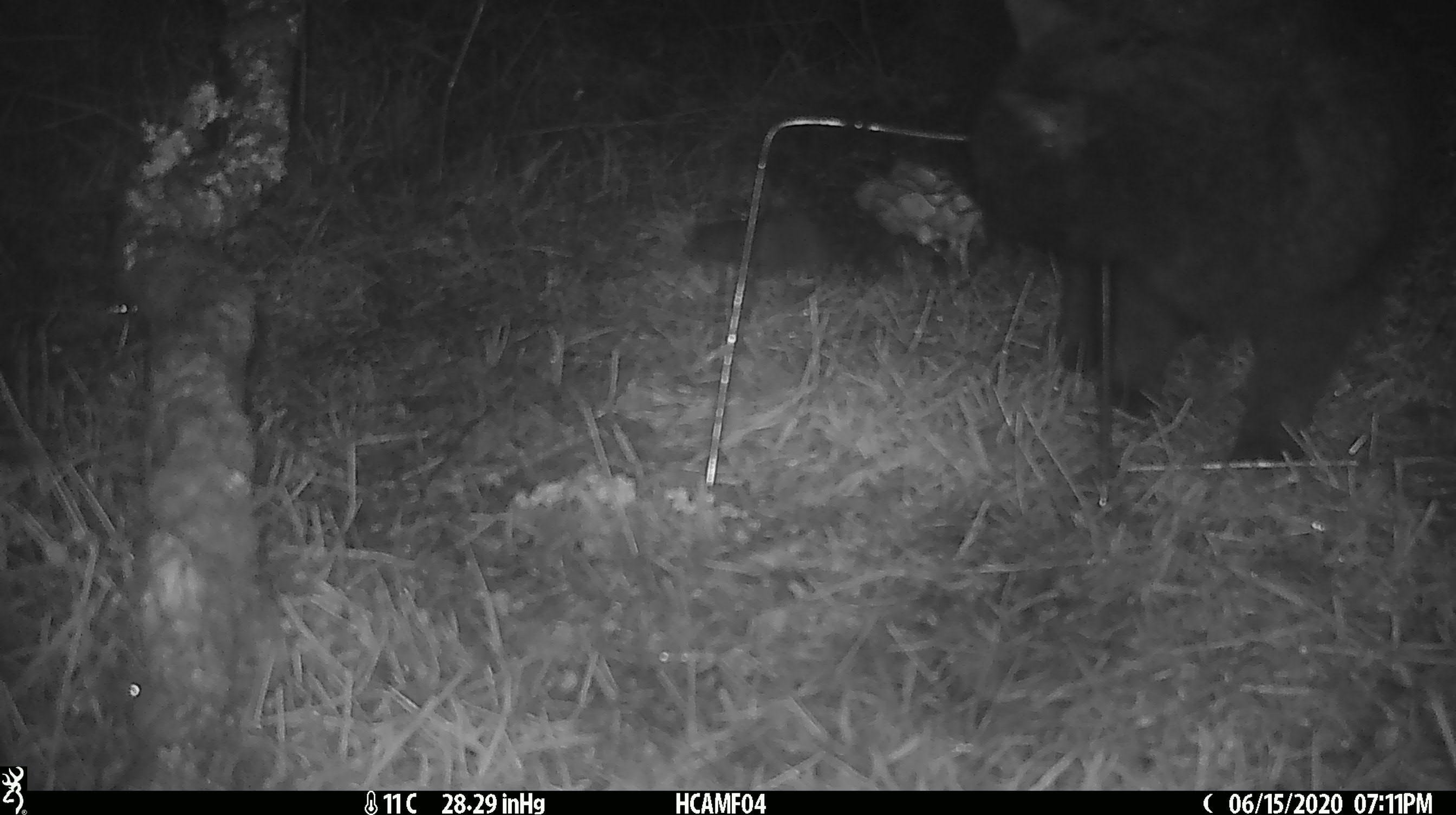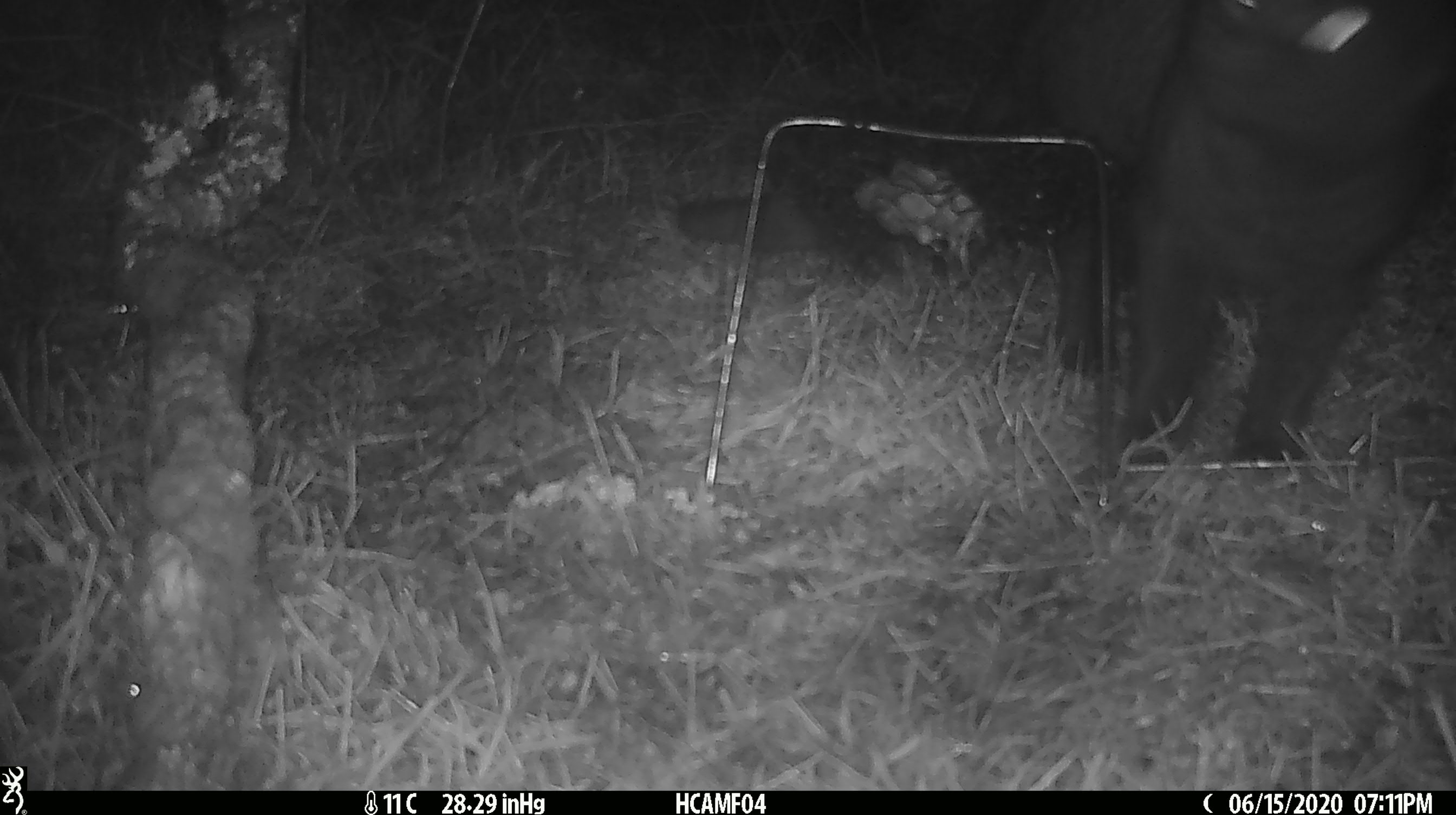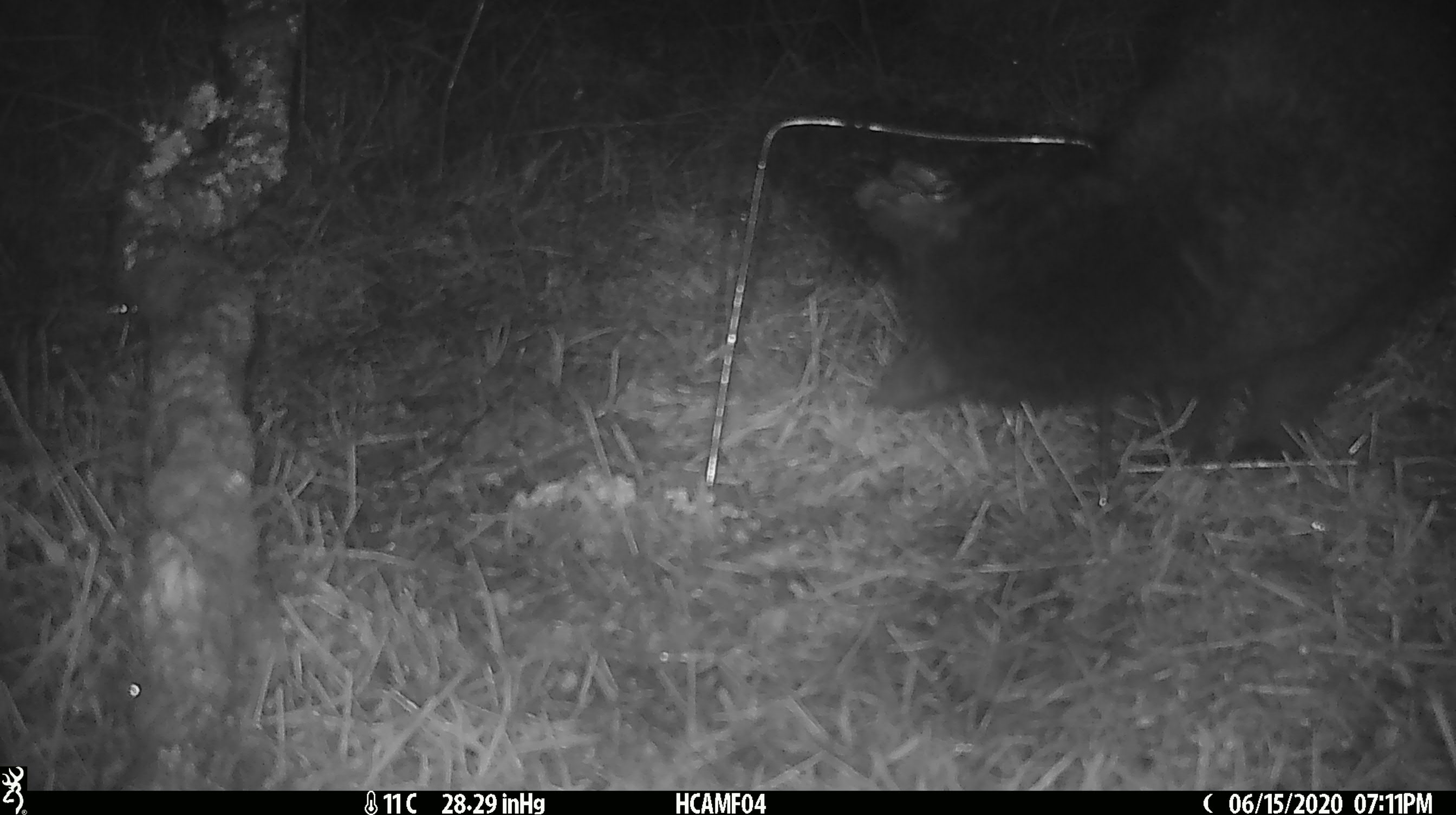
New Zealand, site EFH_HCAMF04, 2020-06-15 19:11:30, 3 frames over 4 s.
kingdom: Animalia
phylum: Chordata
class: Mammalia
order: Carnivora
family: Felidae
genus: Felis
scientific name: Felis catus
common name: domestic cat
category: cat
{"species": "cat (domestic cat) (Felis catus)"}